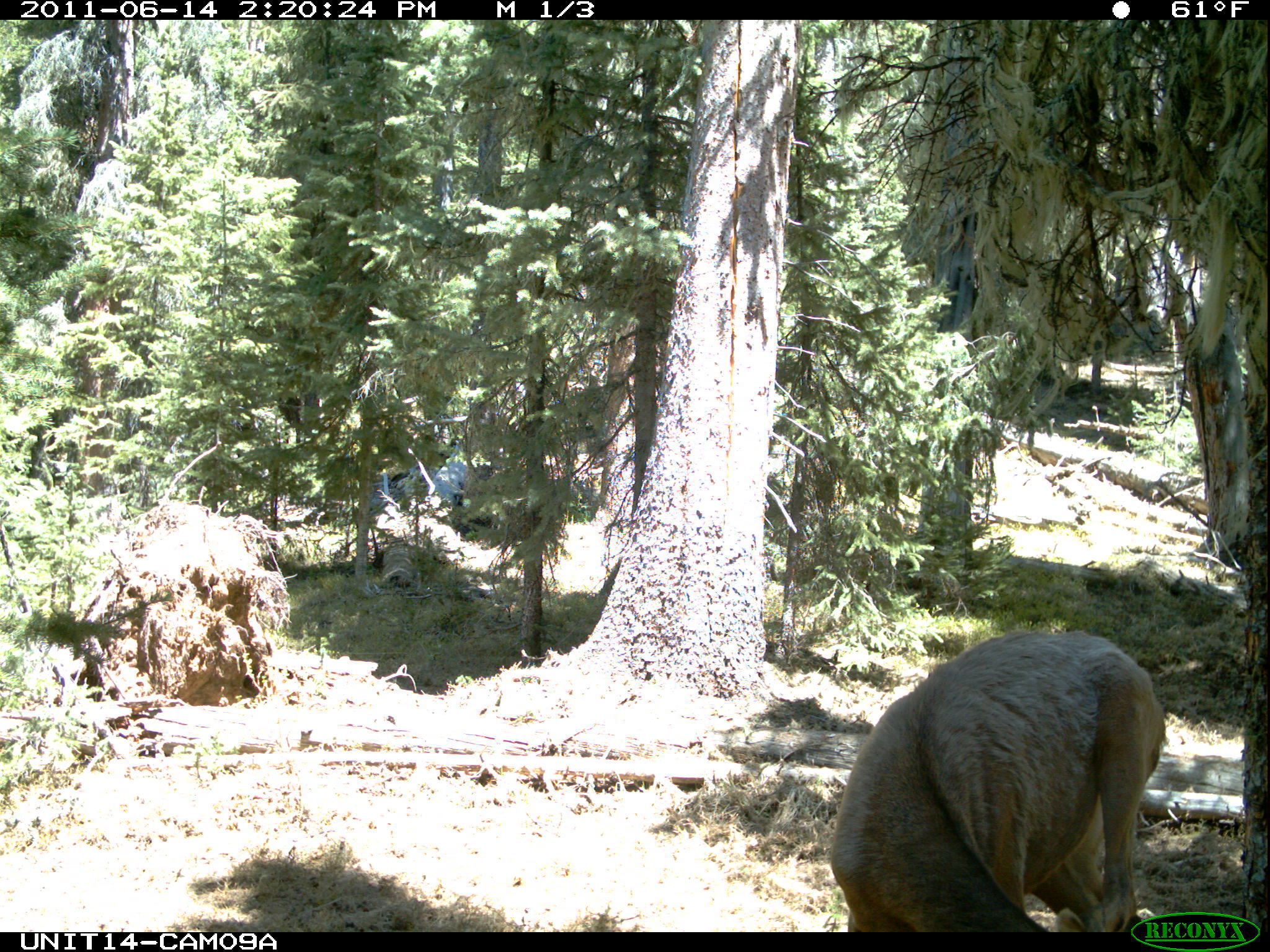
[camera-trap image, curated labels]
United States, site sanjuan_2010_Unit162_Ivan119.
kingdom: Animalia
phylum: Chordata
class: Mammalia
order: Artiodactyla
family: Cervidae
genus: Cervus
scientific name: Cervus elaphus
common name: red deer